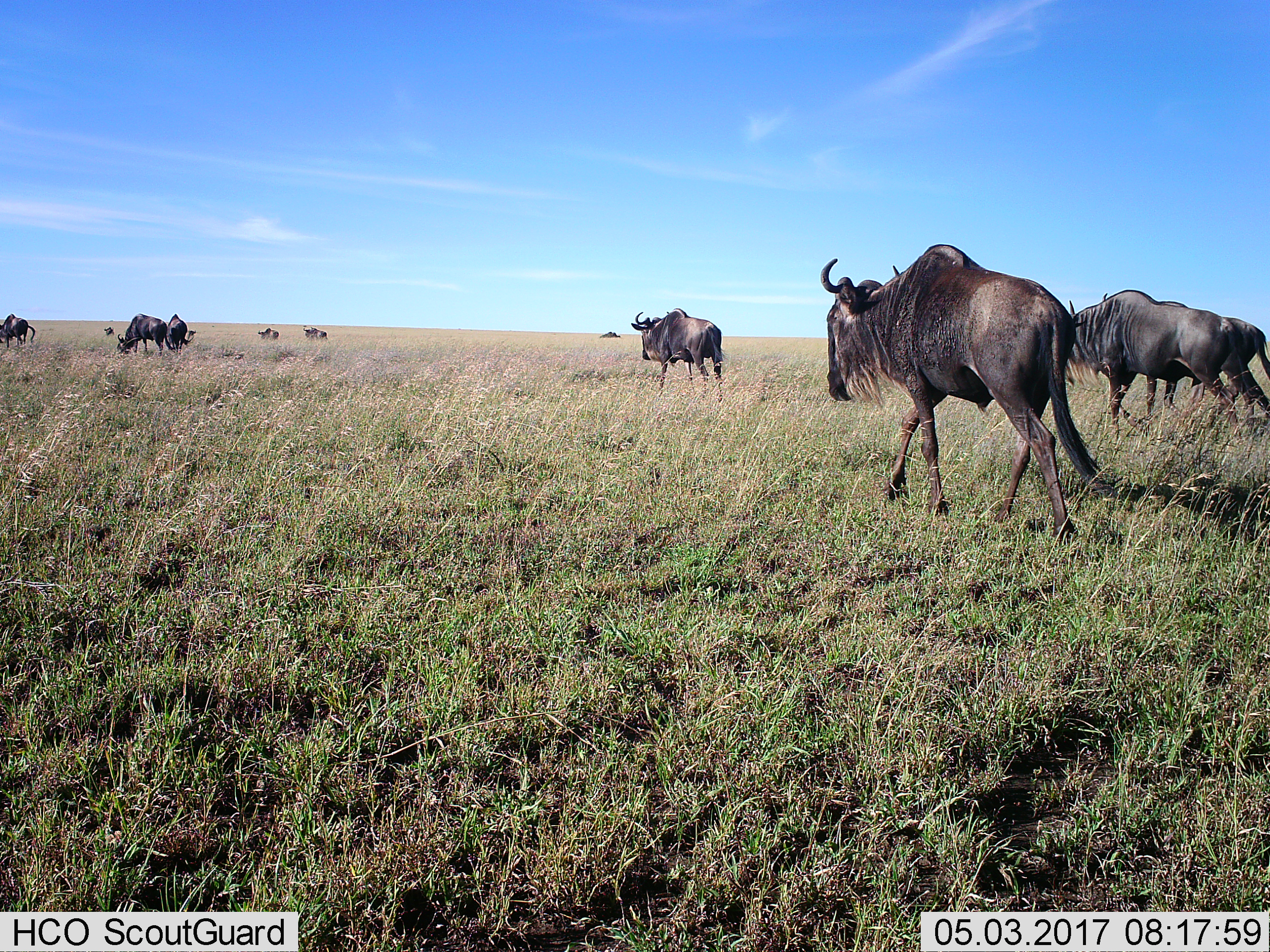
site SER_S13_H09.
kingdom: Animalia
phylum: Chordata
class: Mammalia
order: Artiodactyla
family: Bovidae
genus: Connochaetes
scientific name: Connochaetes taurinus taurinus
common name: blue wildebeest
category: wildebeestblue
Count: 10.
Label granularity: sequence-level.